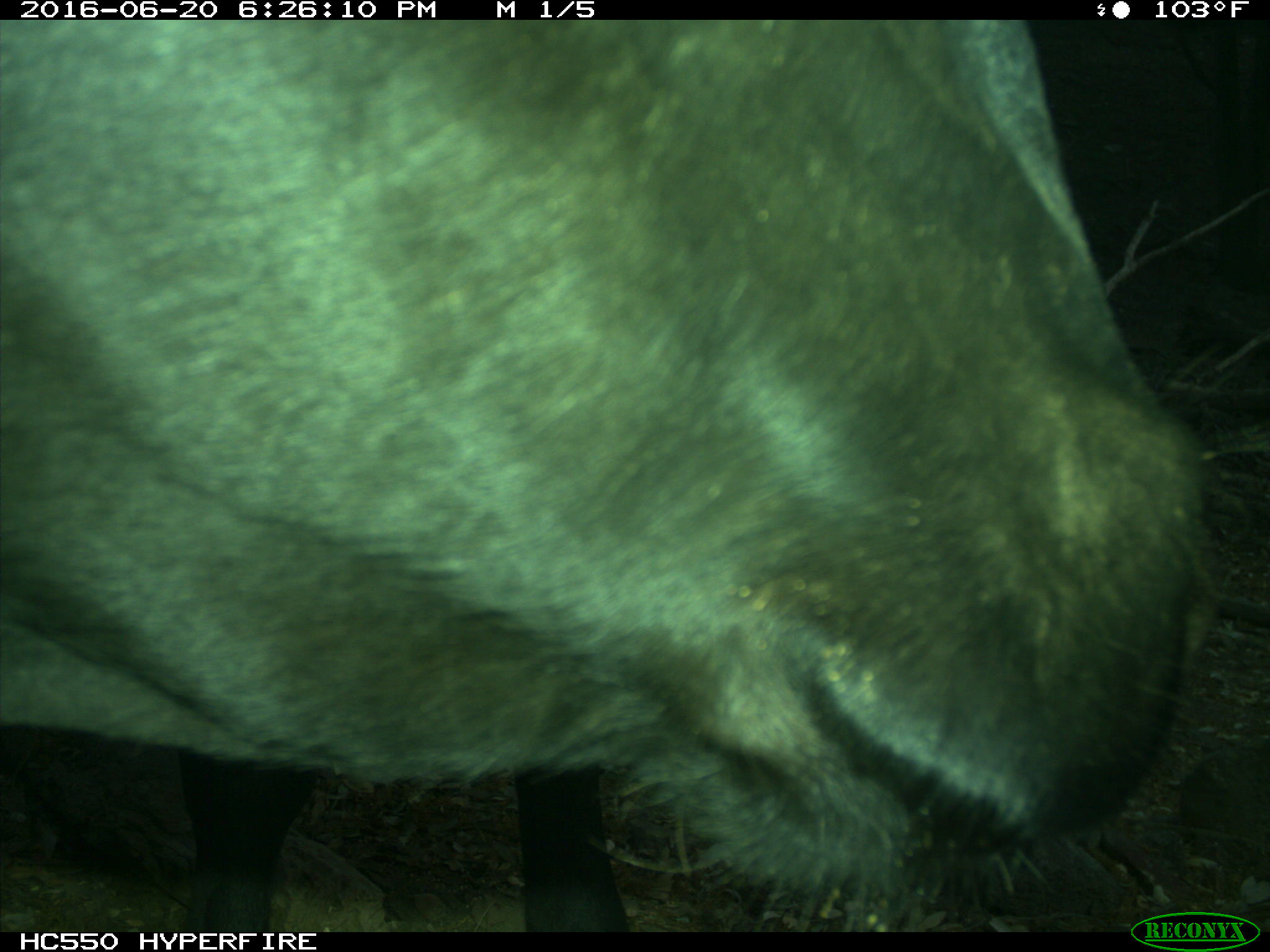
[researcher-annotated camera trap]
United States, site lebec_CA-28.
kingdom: Animalia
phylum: Chordata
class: Mammalia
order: Artiodactyla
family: Bovidae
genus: Bos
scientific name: Bos taurus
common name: domestic cow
Bos taurus (domestic cow).